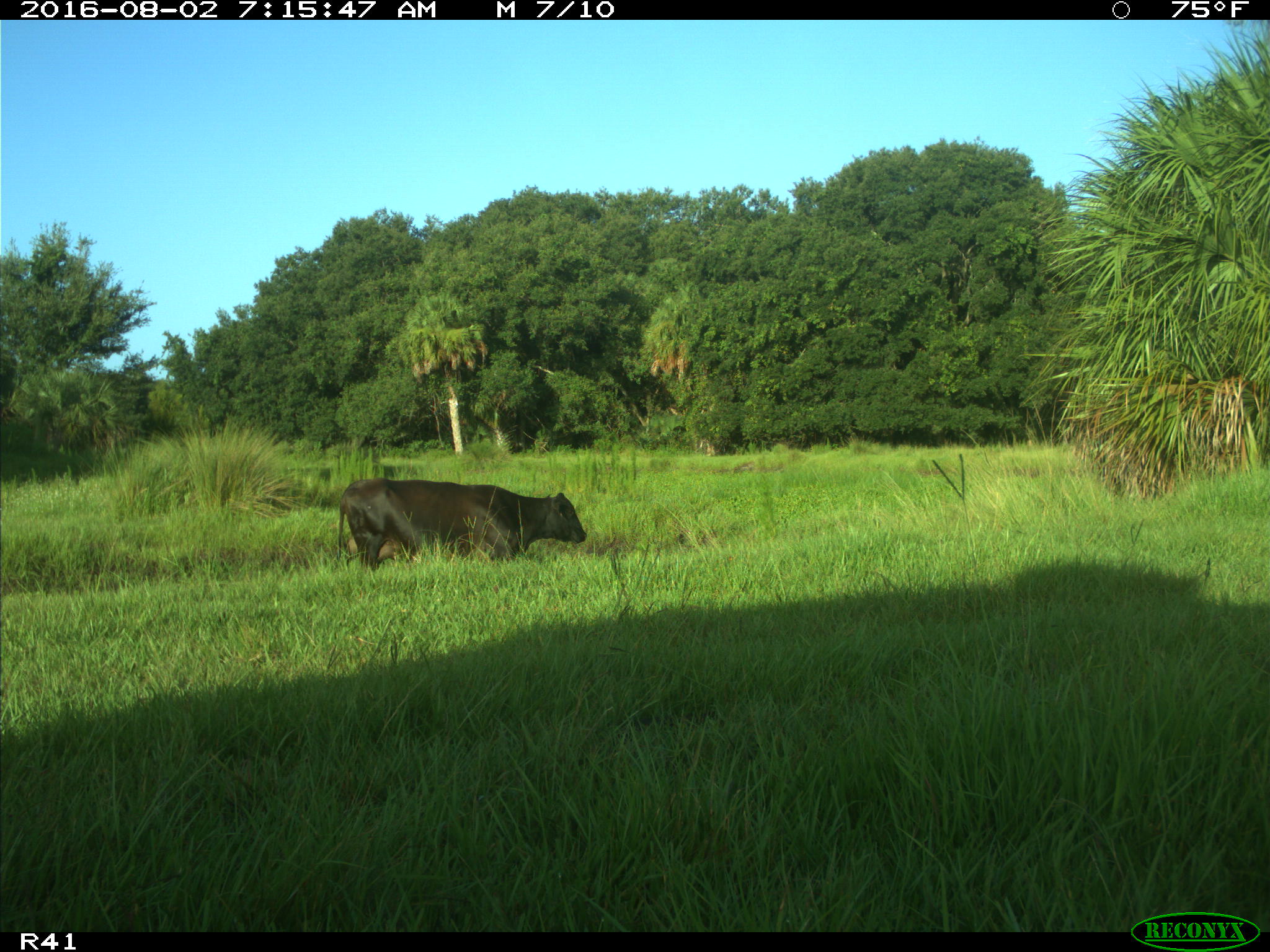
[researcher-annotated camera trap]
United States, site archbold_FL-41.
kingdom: Animalia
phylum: Chordata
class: Mammalia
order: Artiodactyla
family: Bovidae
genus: Bos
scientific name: Bos taurus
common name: domestic cow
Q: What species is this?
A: Bos taurus (domestic cow).